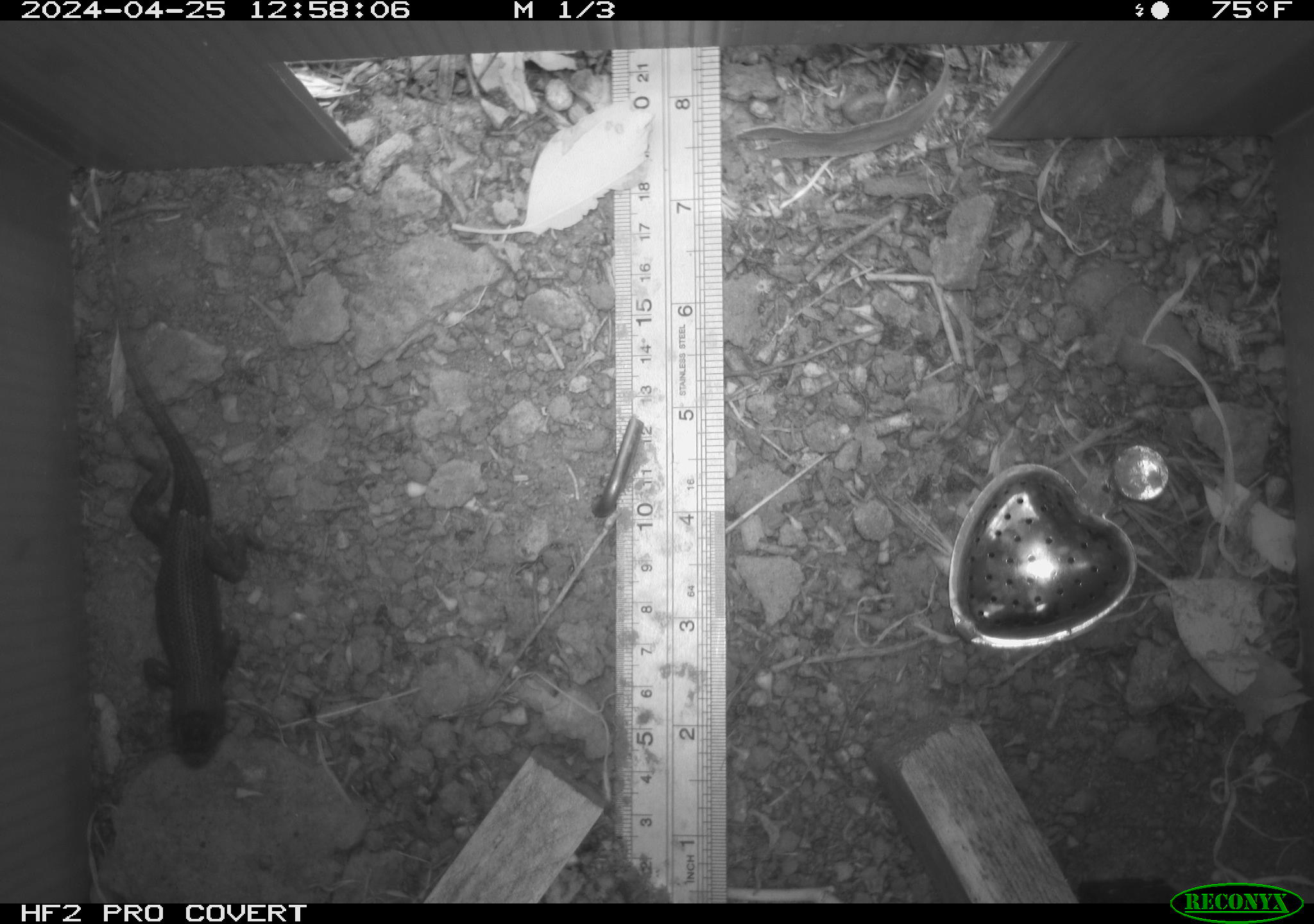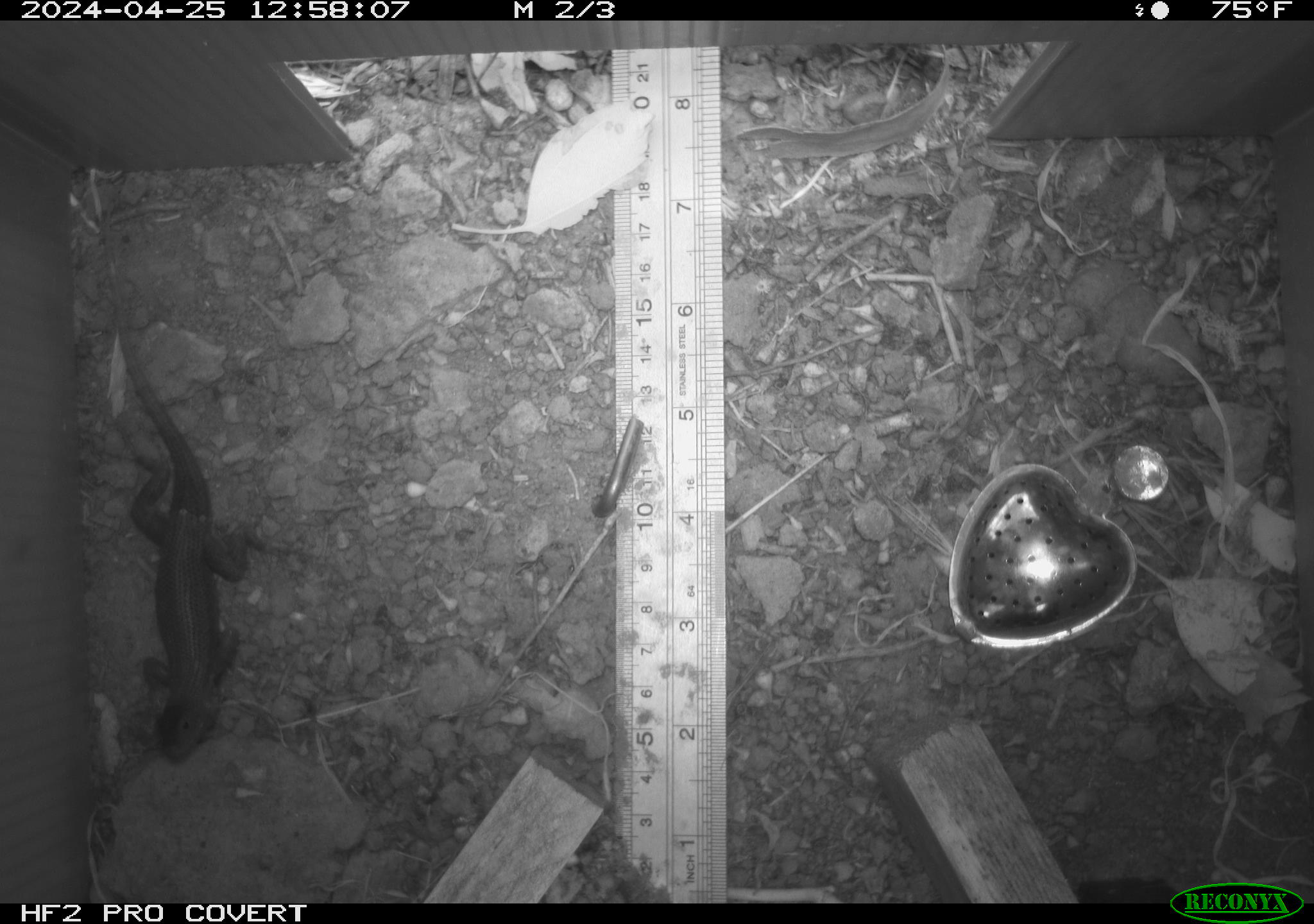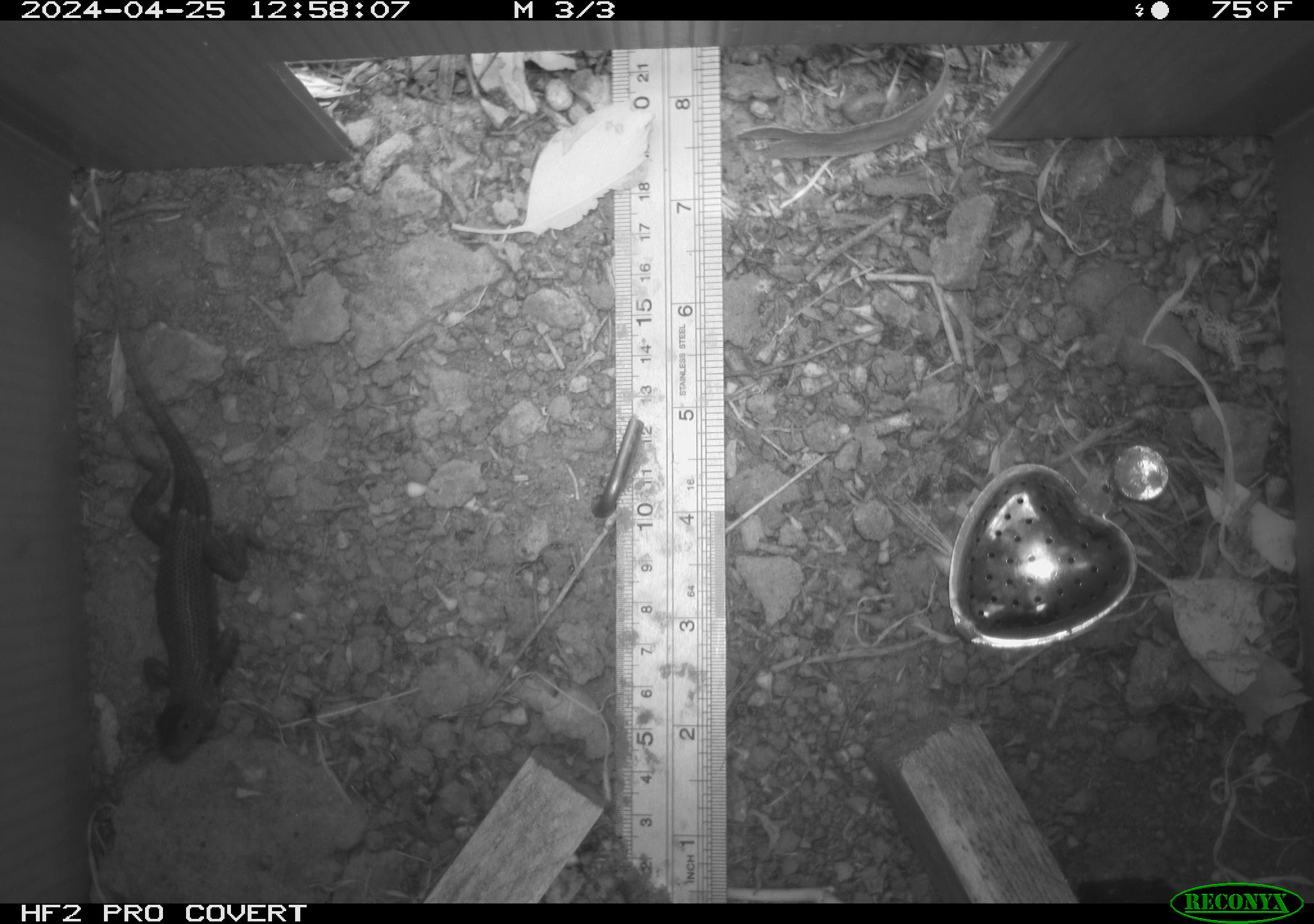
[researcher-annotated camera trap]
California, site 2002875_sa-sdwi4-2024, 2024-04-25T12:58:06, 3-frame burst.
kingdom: Animalia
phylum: Chordata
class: Reptilia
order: Squamata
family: Phrynosomatidae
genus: Sceloporus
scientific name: Sceloporus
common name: spiny lizards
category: sceloporus species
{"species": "sceloporus species (spiny lizards) (Sceloporus)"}